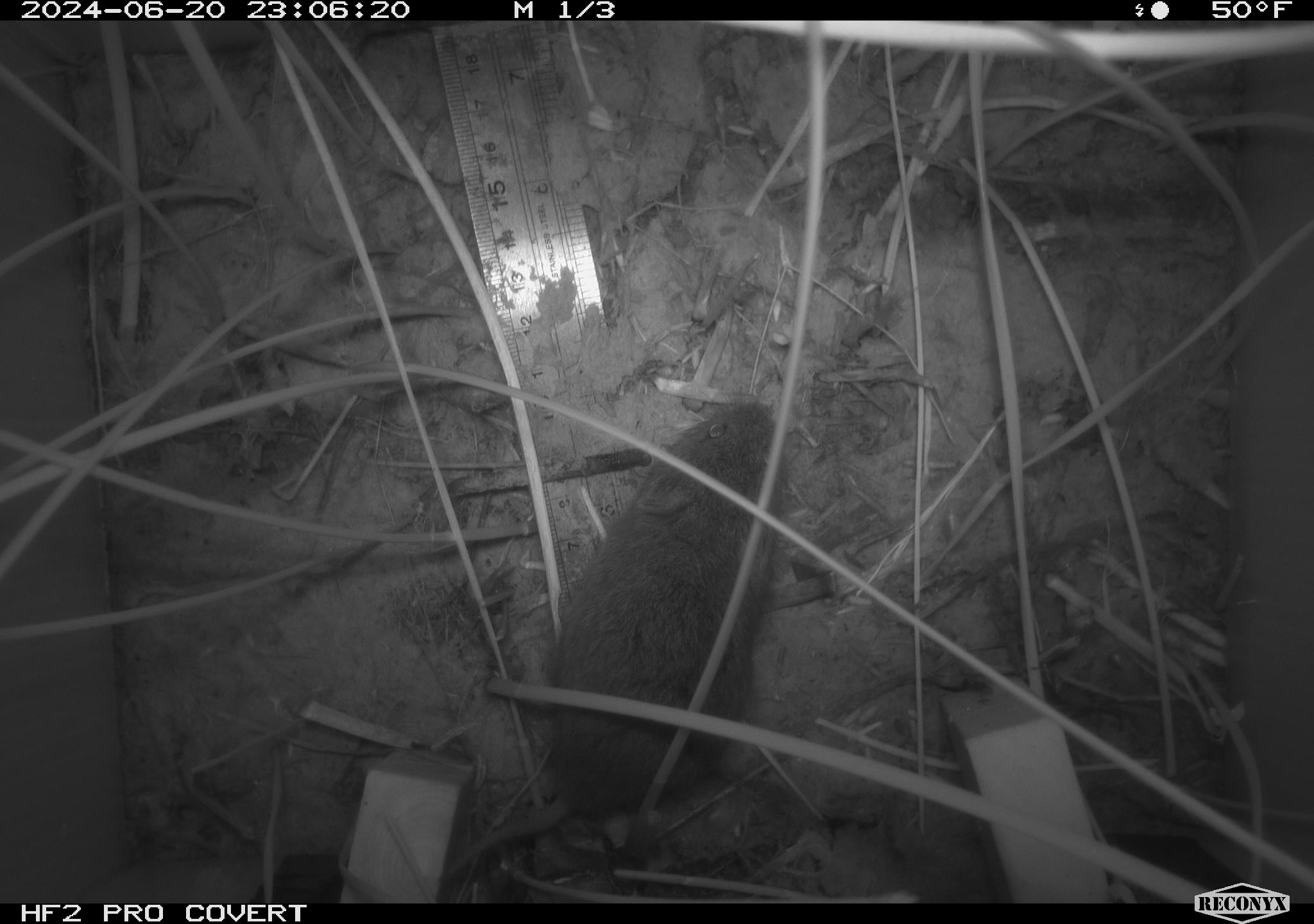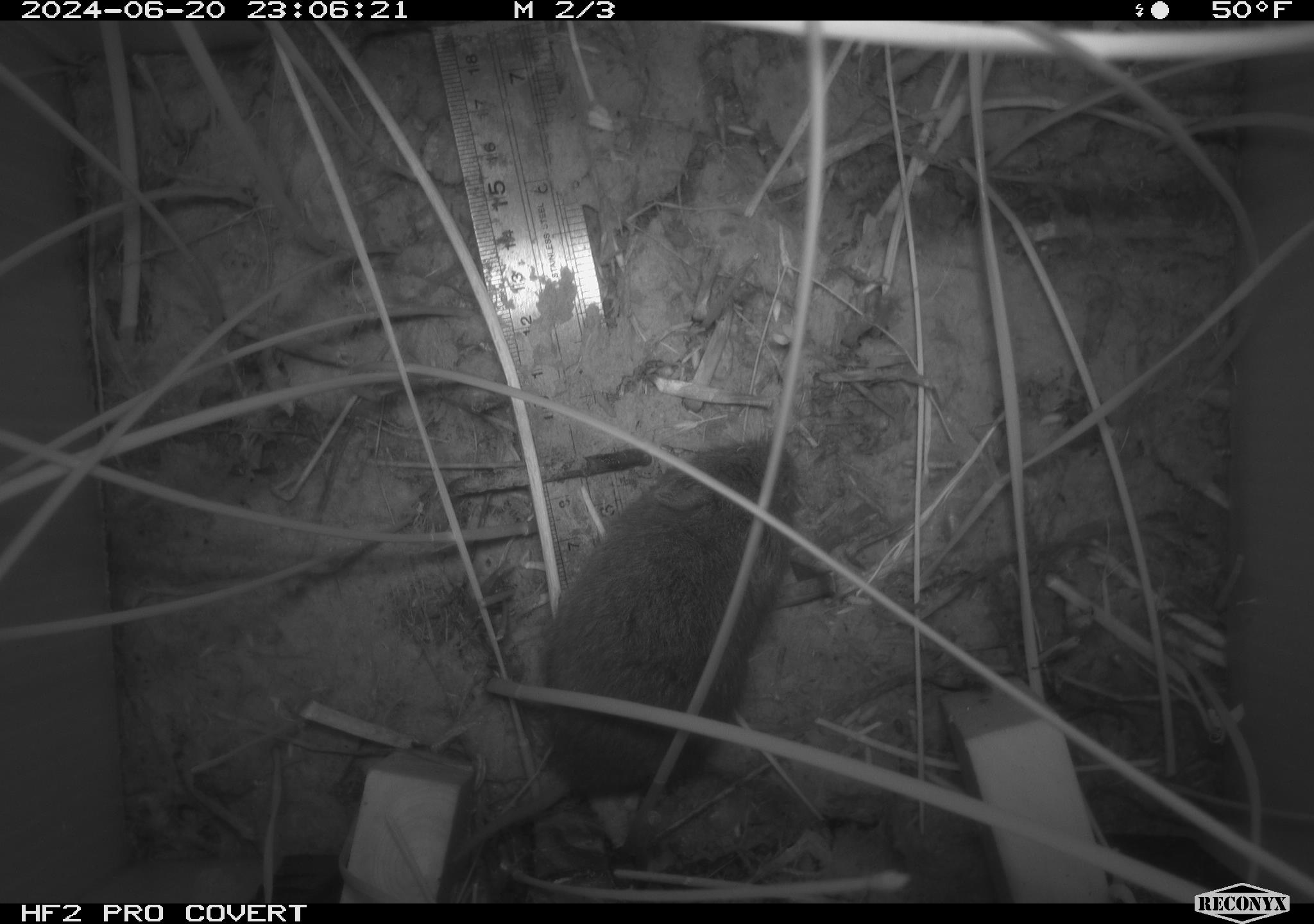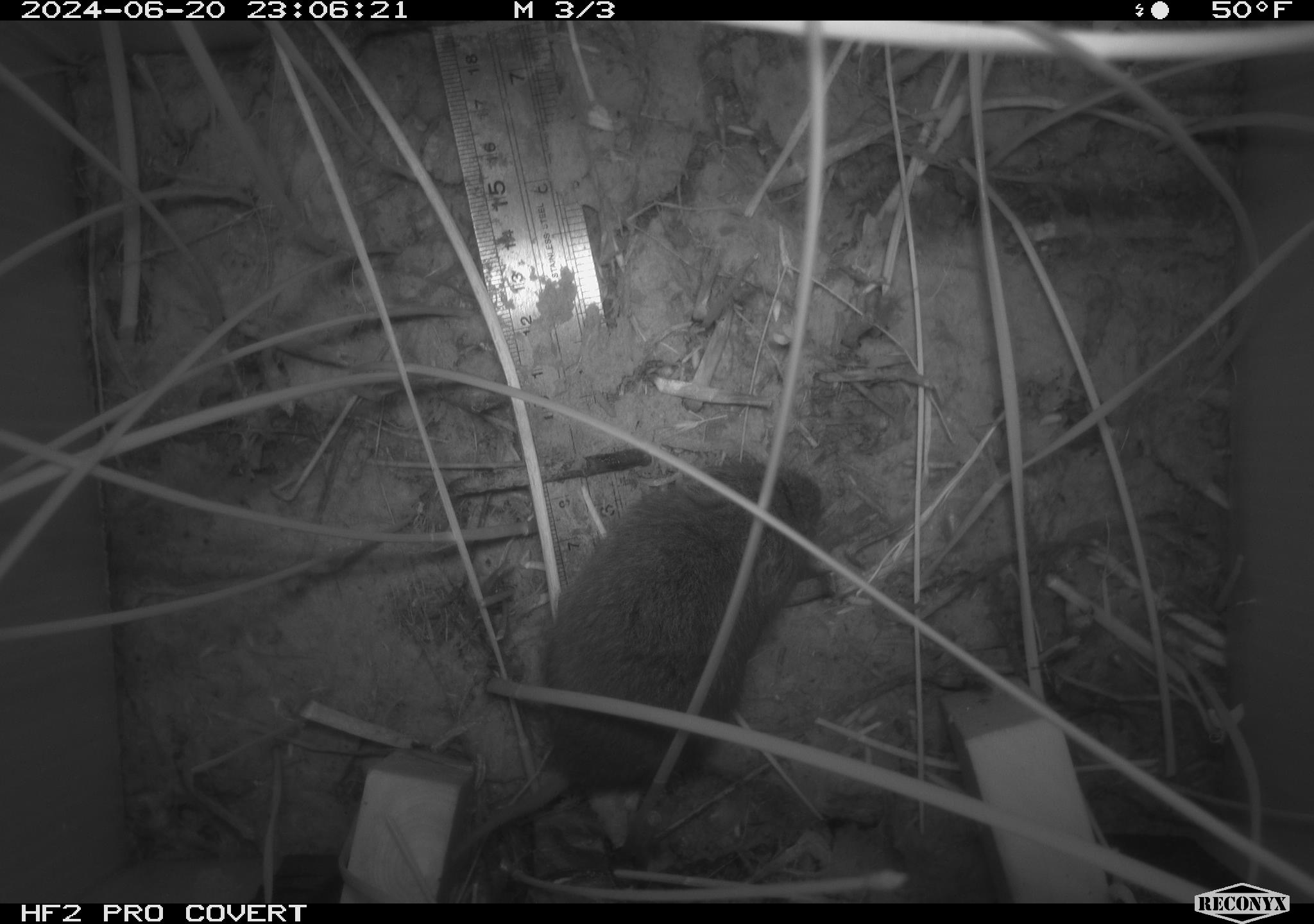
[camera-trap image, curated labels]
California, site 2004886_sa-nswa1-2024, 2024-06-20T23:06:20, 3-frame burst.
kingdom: Animalia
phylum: Chordata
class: Mammalia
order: Rodentia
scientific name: Rodentia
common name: rodent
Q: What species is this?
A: Rodent (Rodentia).